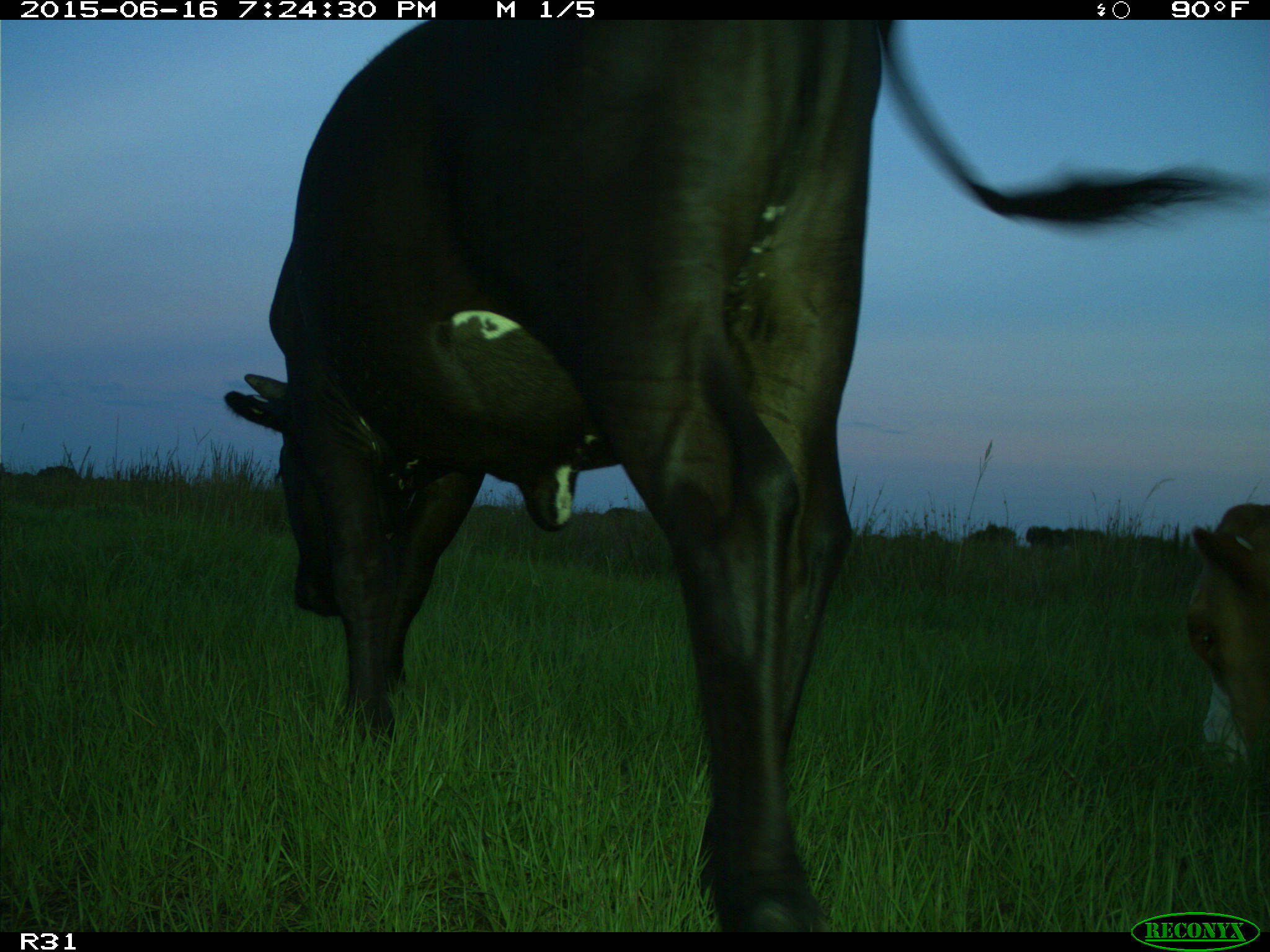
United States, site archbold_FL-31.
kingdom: Animalia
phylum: Chordata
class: Mammalia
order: Artiodactyla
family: Bovidae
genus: Bos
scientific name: Bos taurus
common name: domestic cow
Bos taurus (domestic cow).